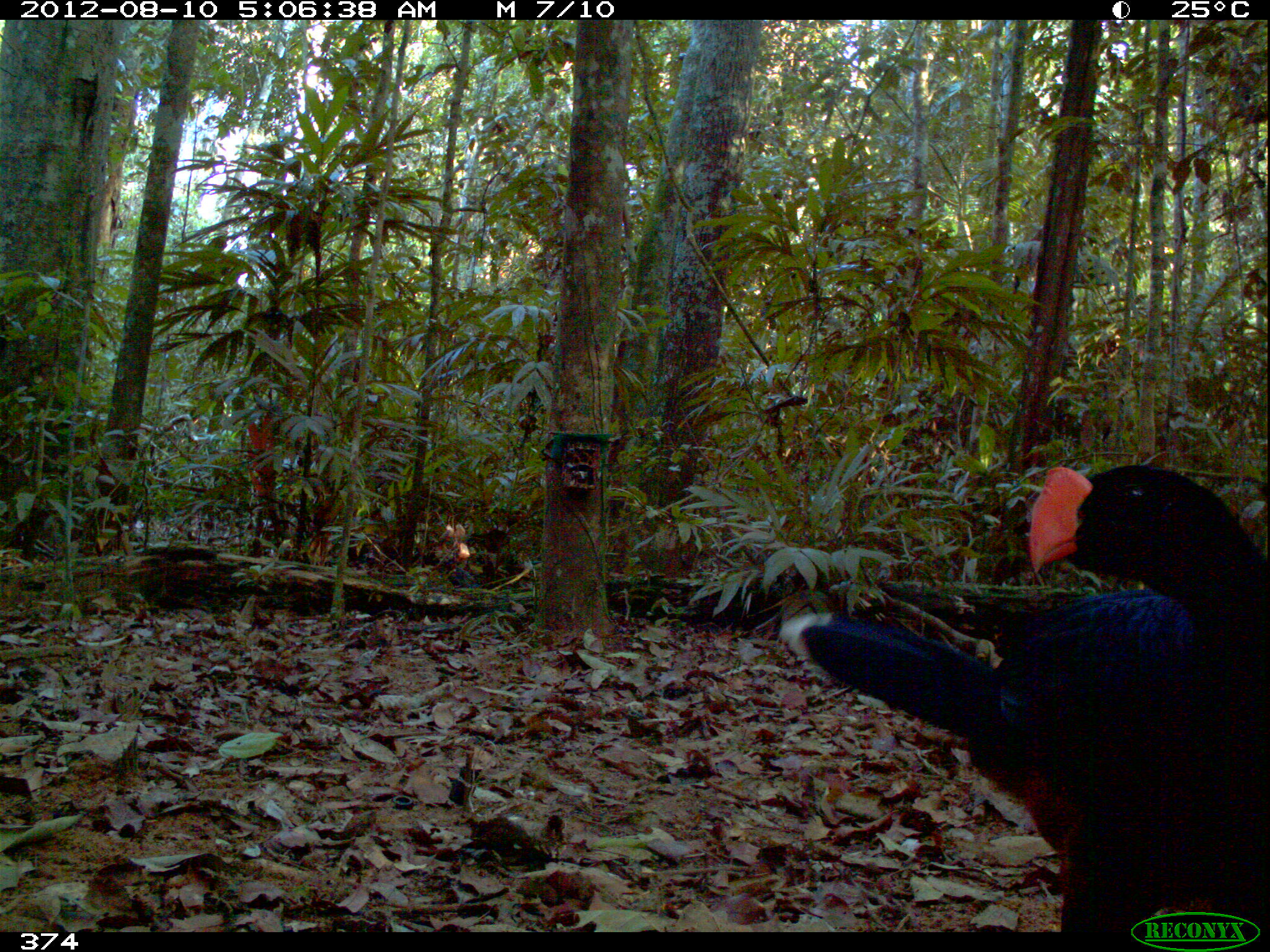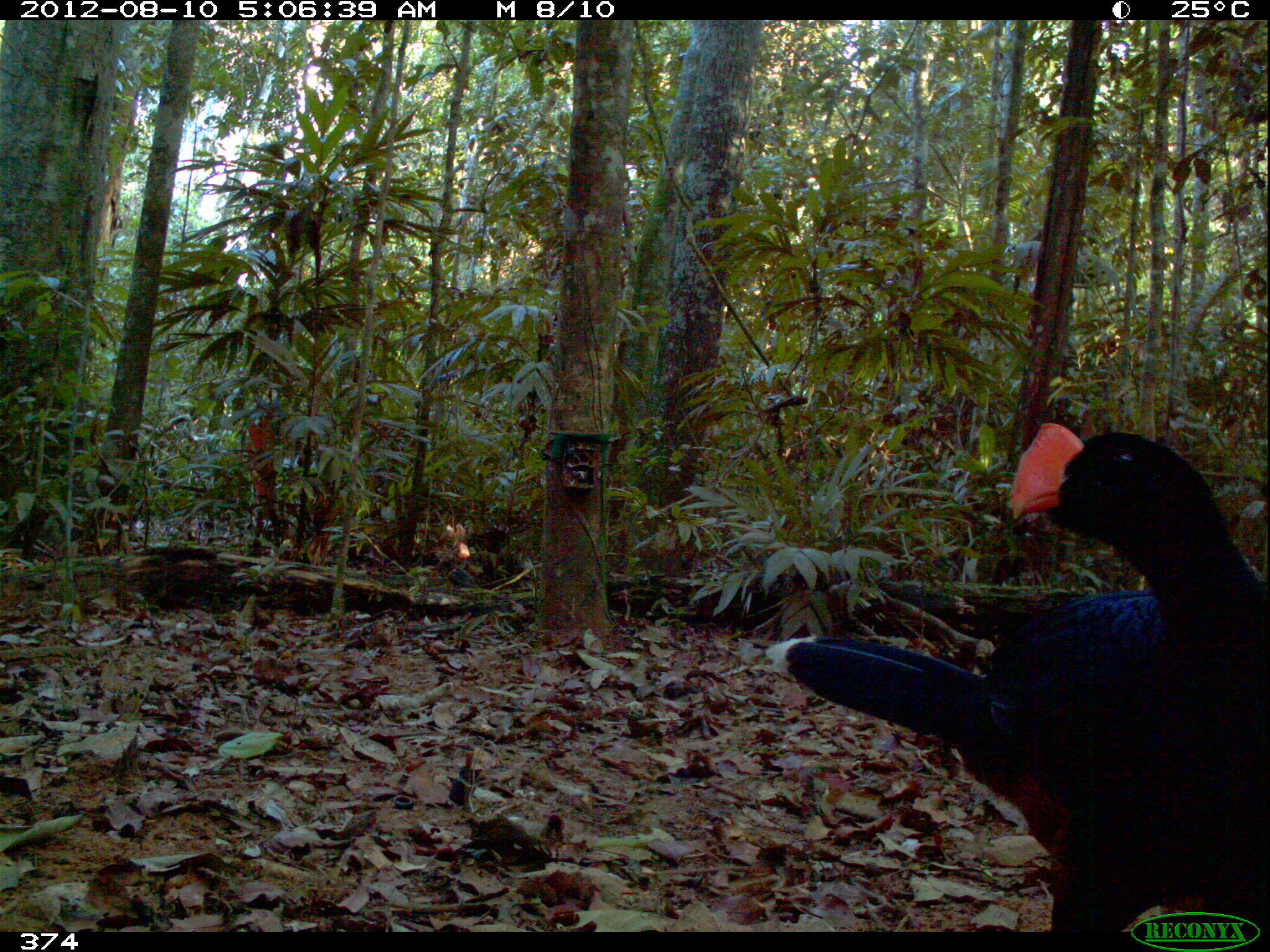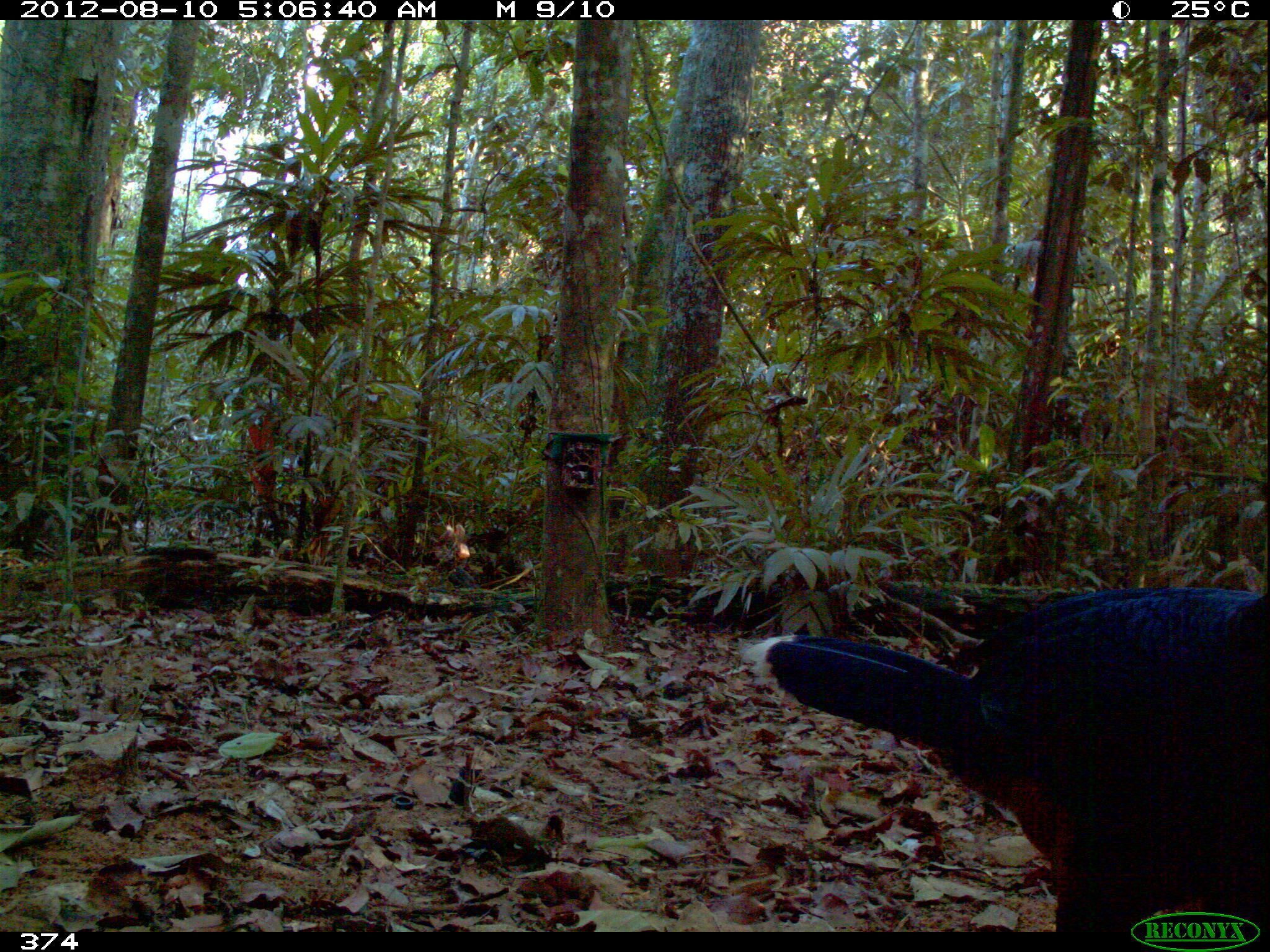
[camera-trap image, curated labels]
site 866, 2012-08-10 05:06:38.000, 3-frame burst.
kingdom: Animalia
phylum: Chordata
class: Aves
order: Galliformes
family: Cracidae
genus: Mitu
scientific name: Mitu tuberosum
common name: razor-billed curassow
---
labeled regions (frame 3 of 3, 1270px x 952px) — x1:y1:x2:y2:
mitu tuberosum: 741:584:1270:932